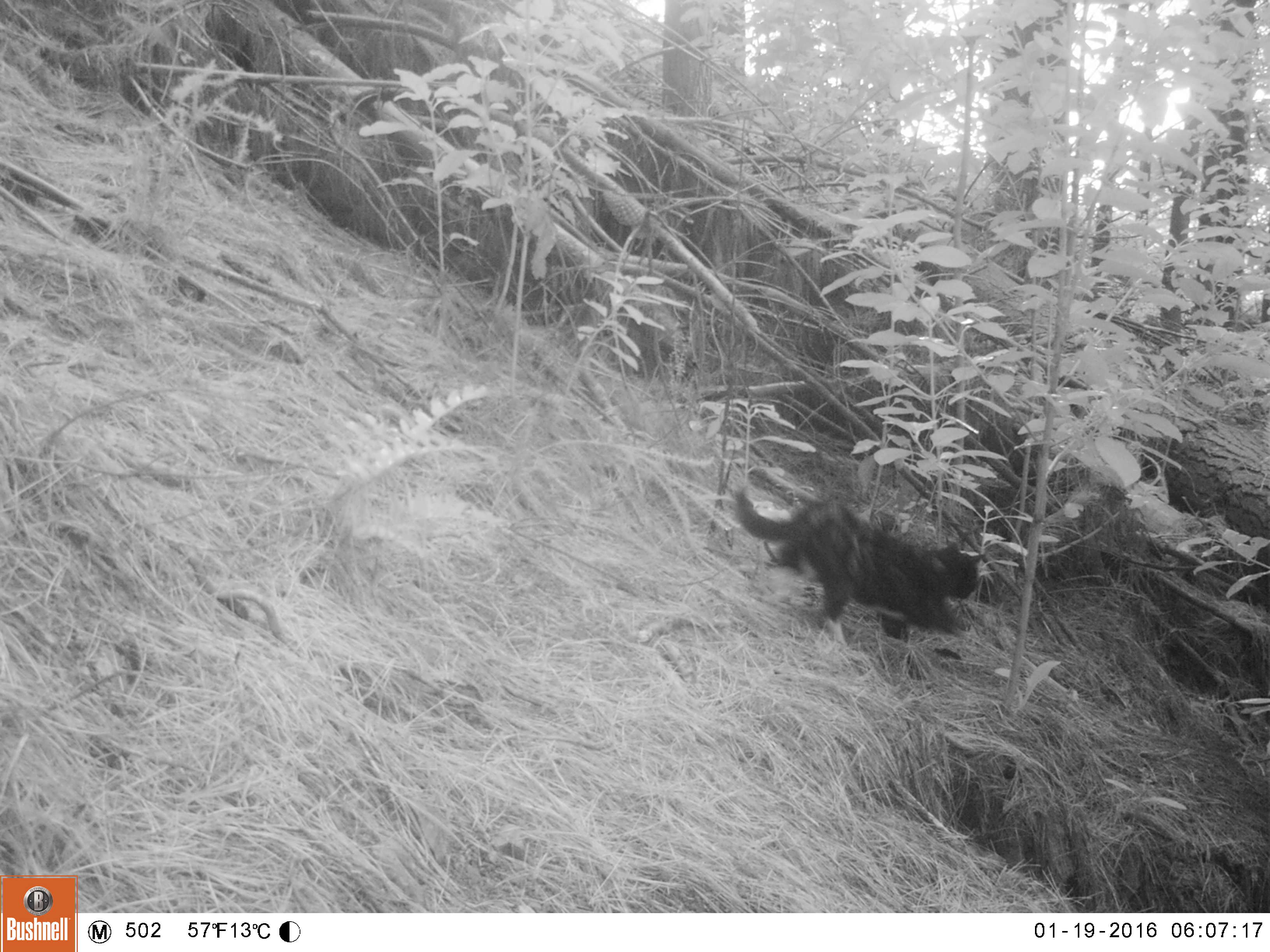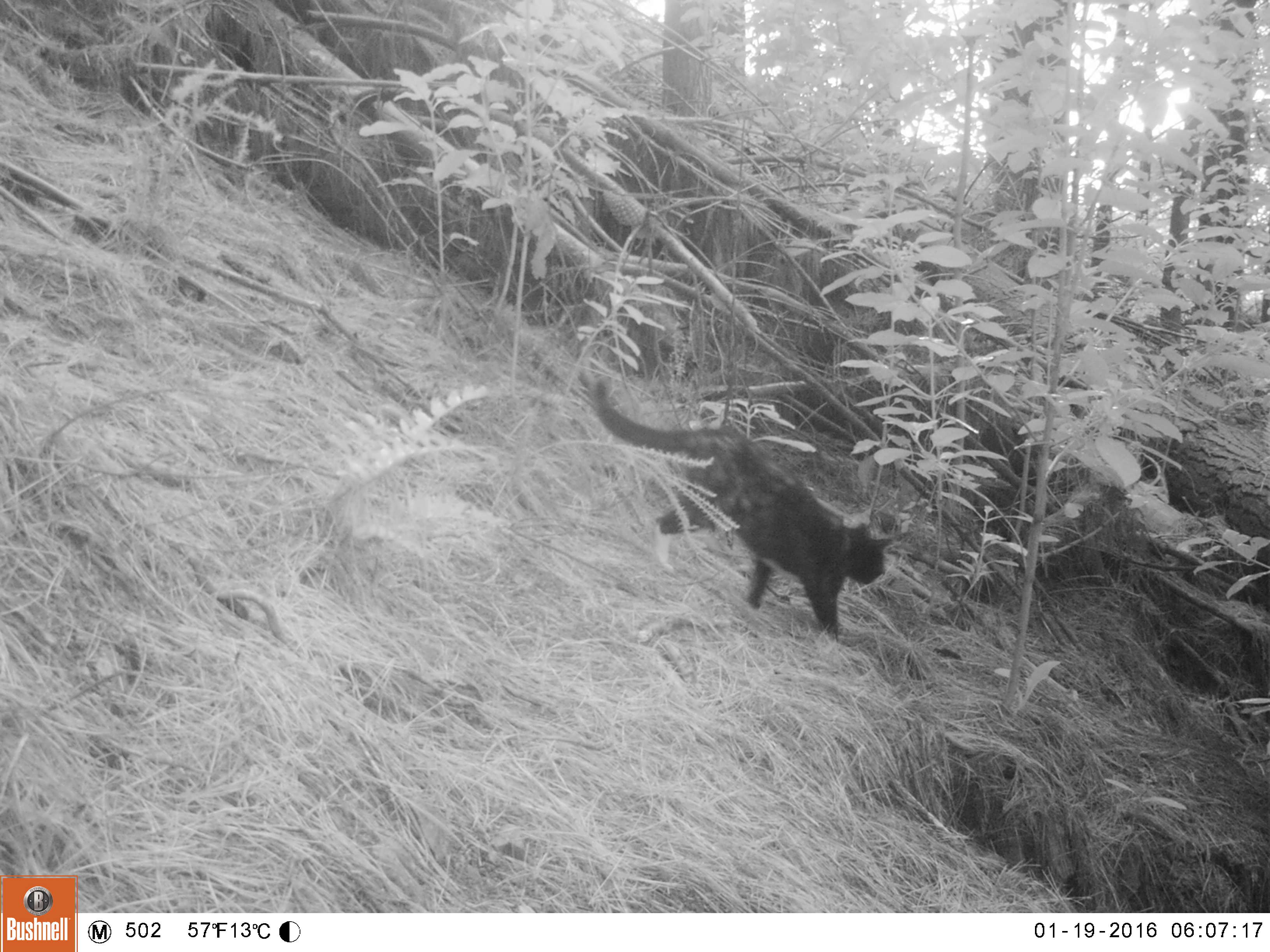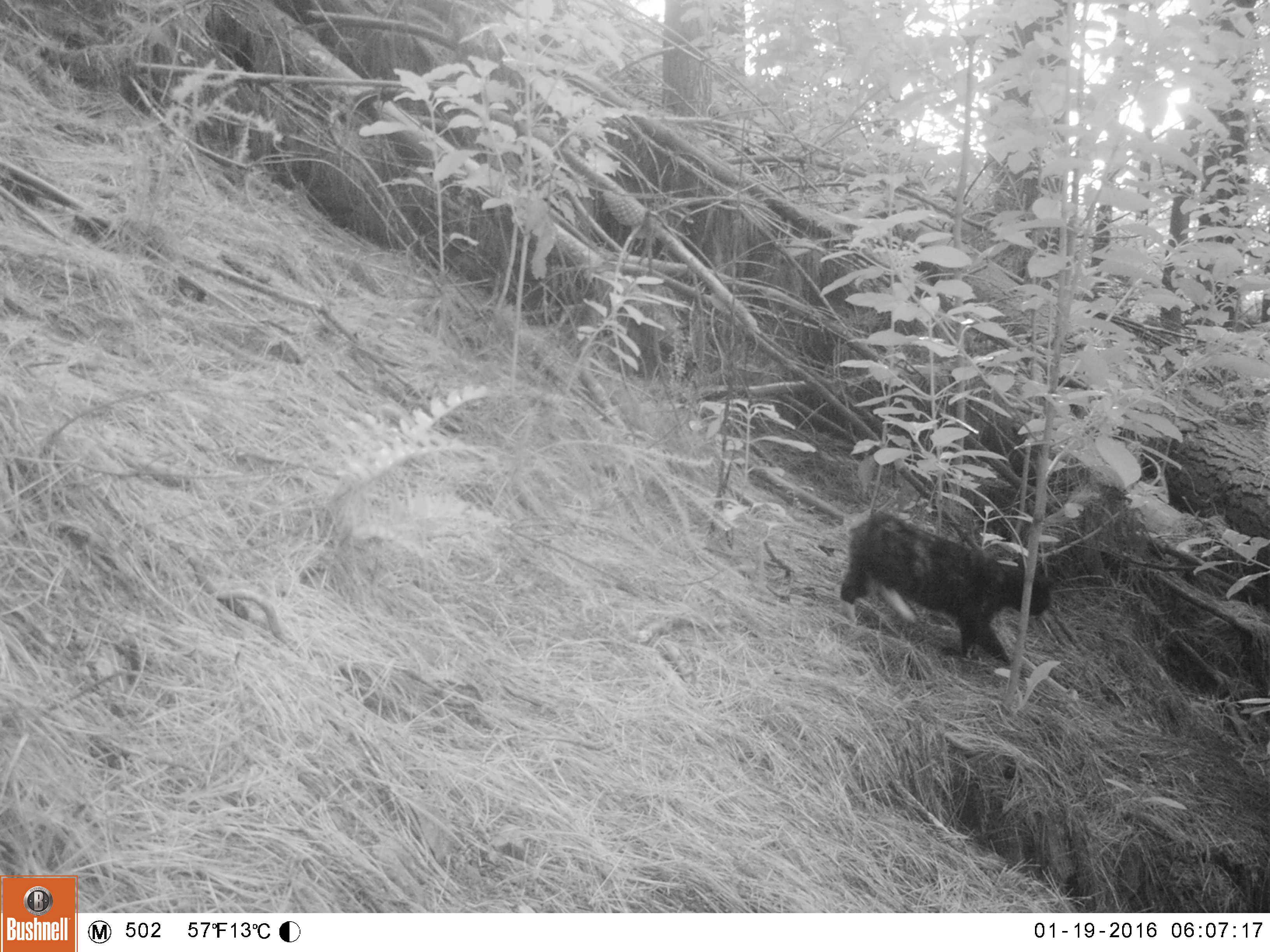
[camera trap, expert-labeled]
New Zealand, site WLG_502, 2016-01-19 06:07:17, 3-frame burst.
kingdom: Animalia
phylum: Chordata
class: Mammalia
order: Carnivora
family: Felidae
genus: Felis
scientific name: Felis catus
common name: domestic cat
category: cat